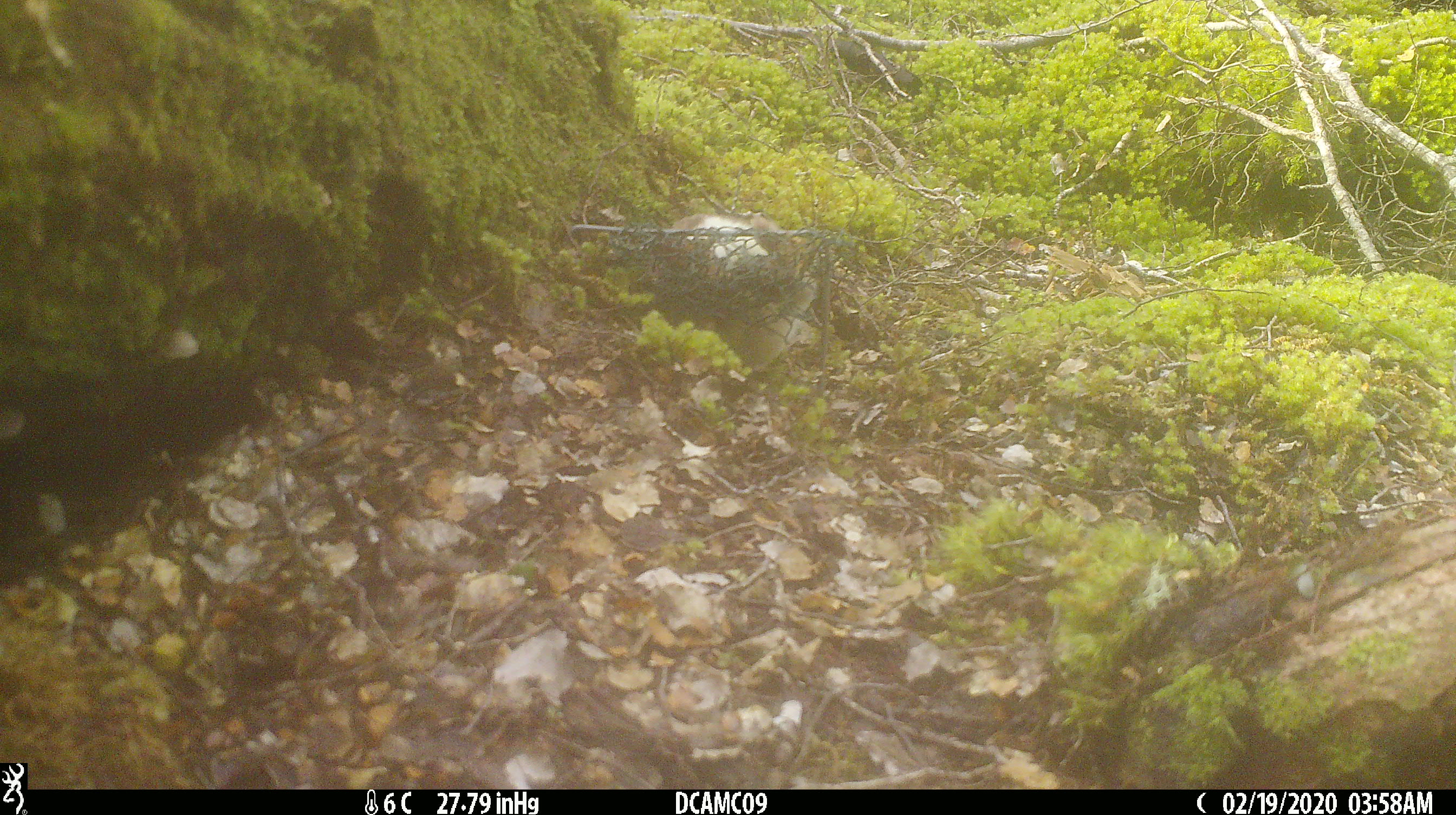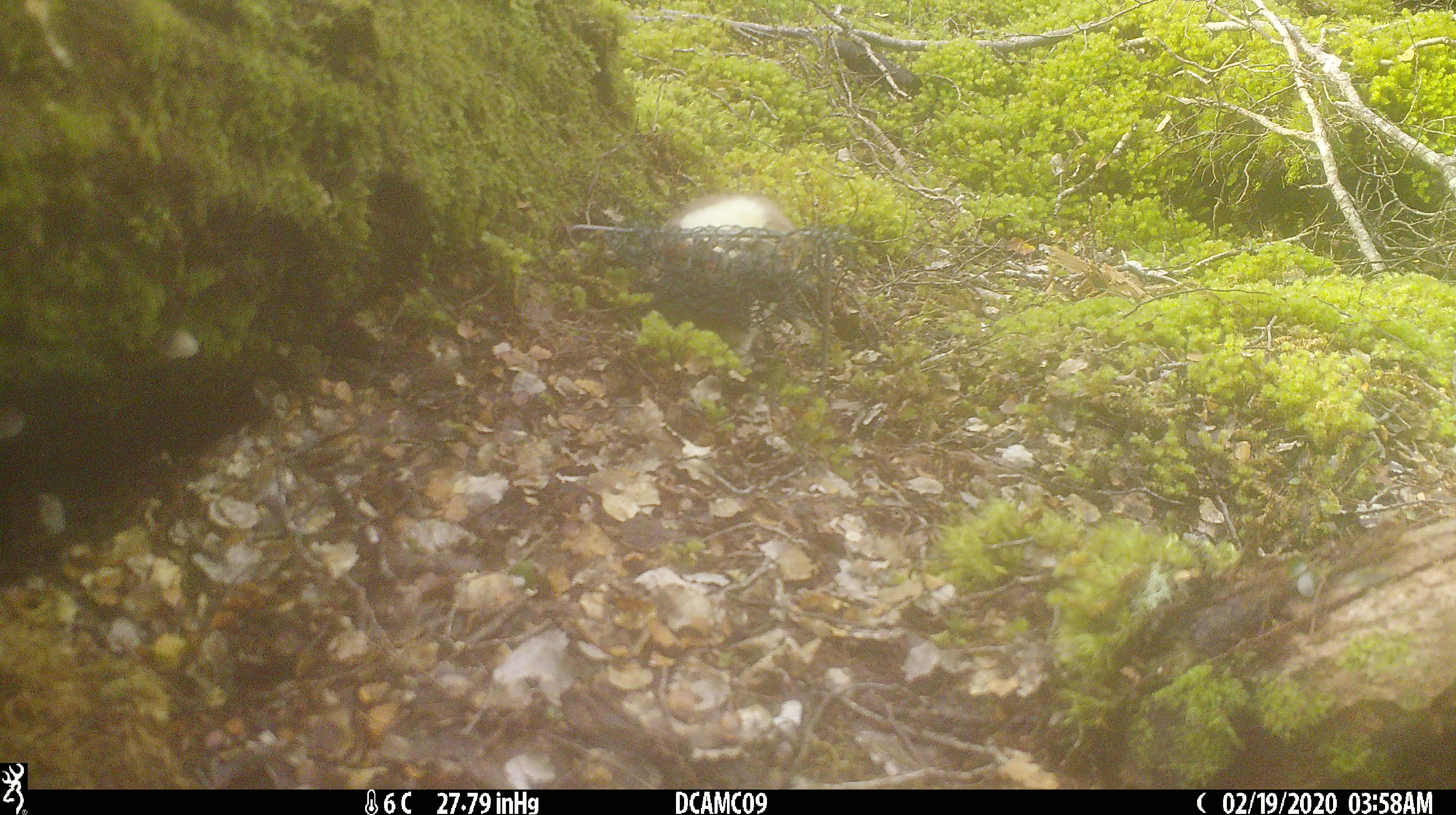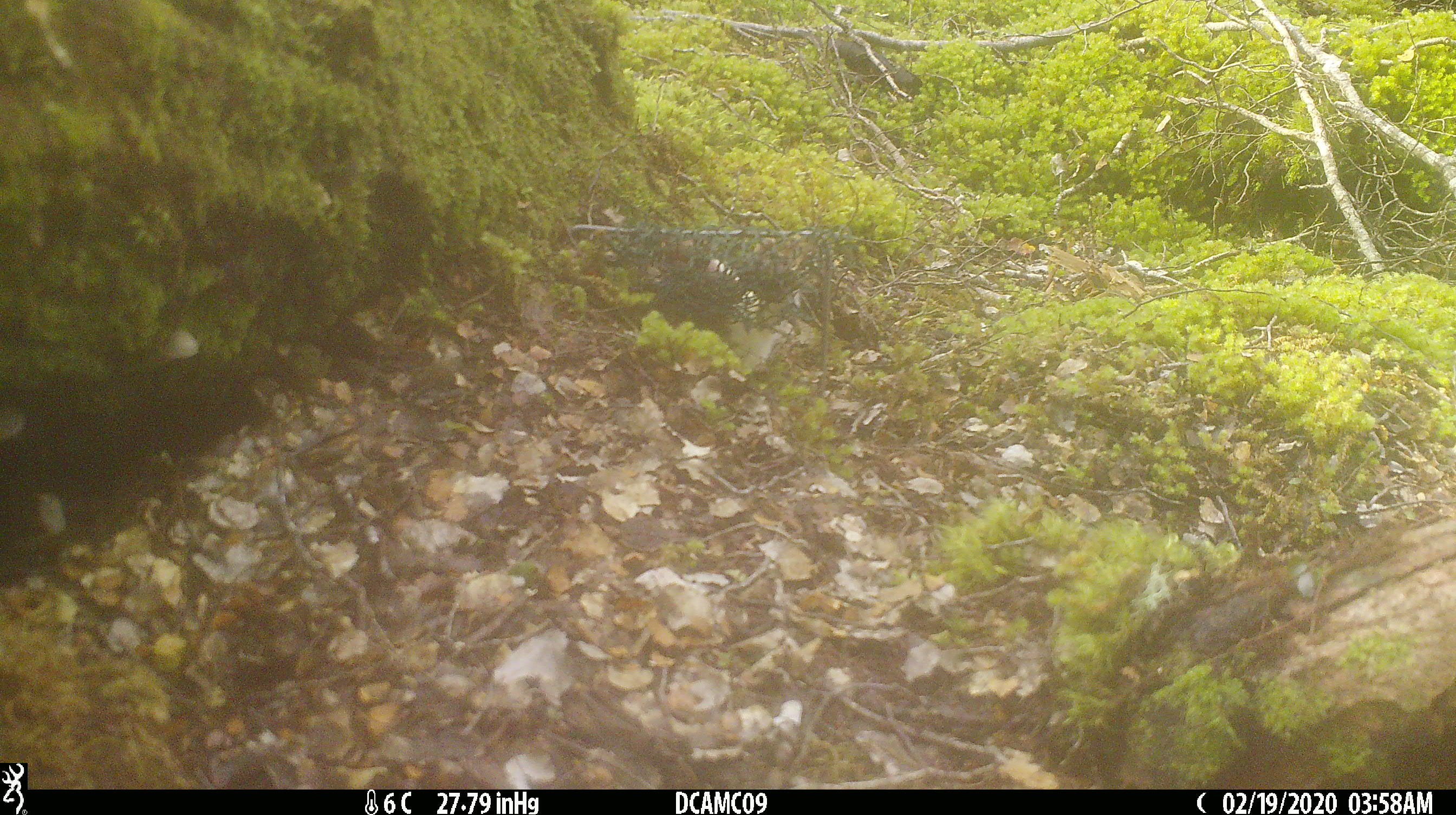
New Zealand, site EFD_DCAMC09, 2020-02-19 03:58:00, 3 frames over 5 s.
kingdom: Animalia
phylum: Chordata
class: Mammalia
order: Carnivora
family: Mustelidae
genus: Mustela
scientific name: Mustela erminea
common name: stoat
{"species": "stoat (Mustela erminea)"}